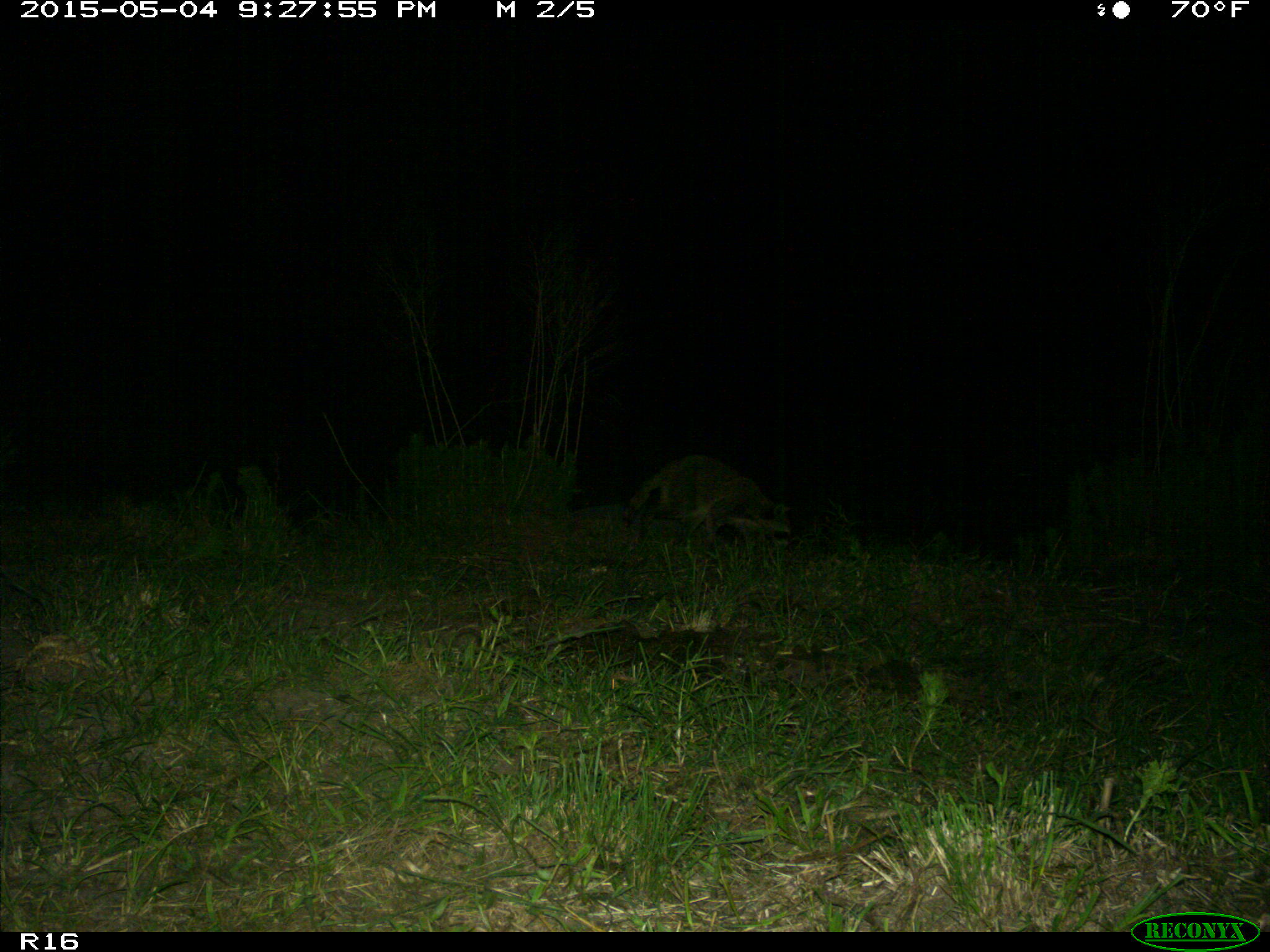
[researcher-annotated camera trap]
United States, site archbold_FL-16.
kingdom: Animalia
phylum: Chordata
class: Mammalia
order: Carnivora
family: Procyonidae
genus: Procyon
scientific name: Procyon lotor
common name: common raccoon